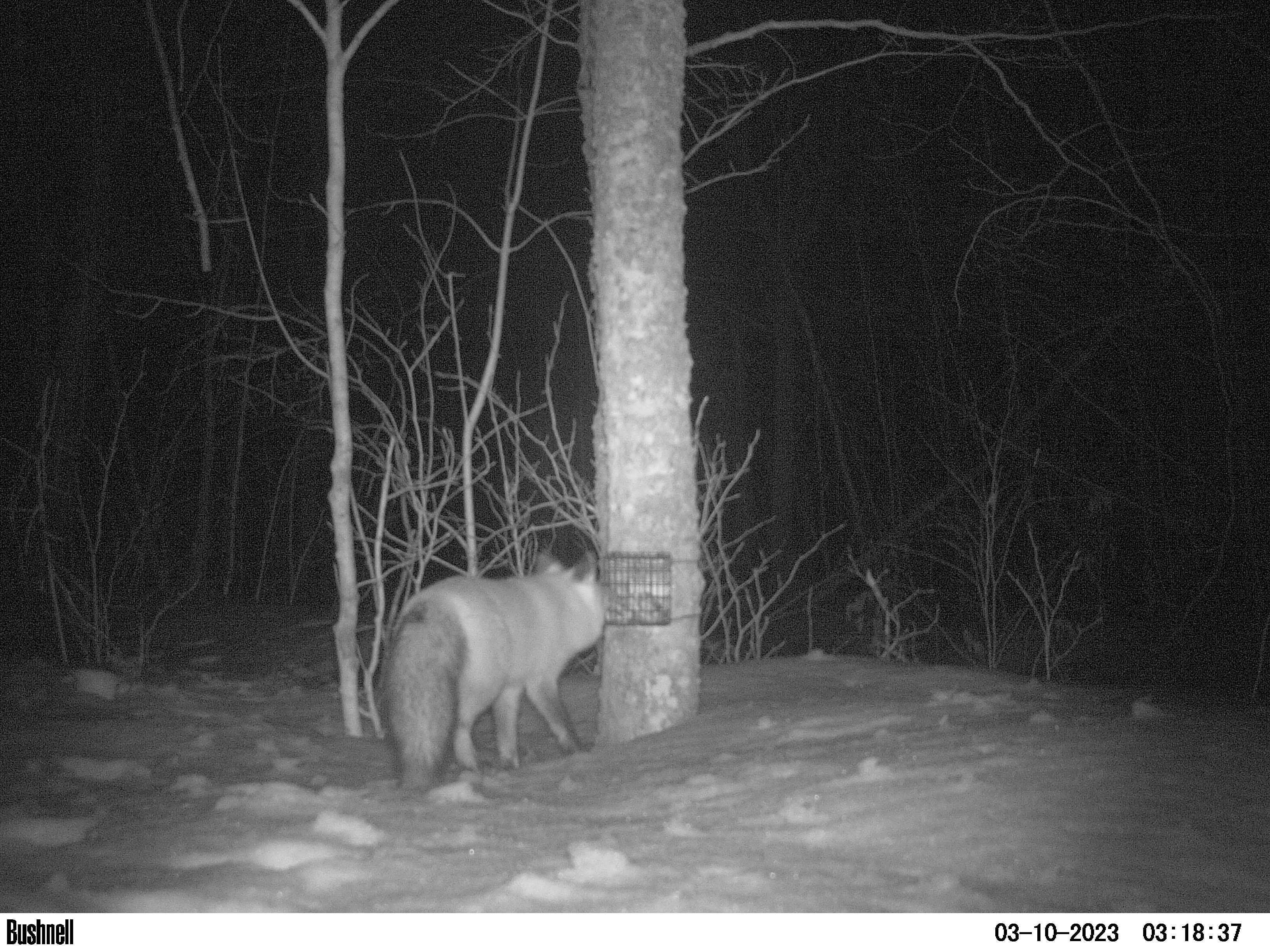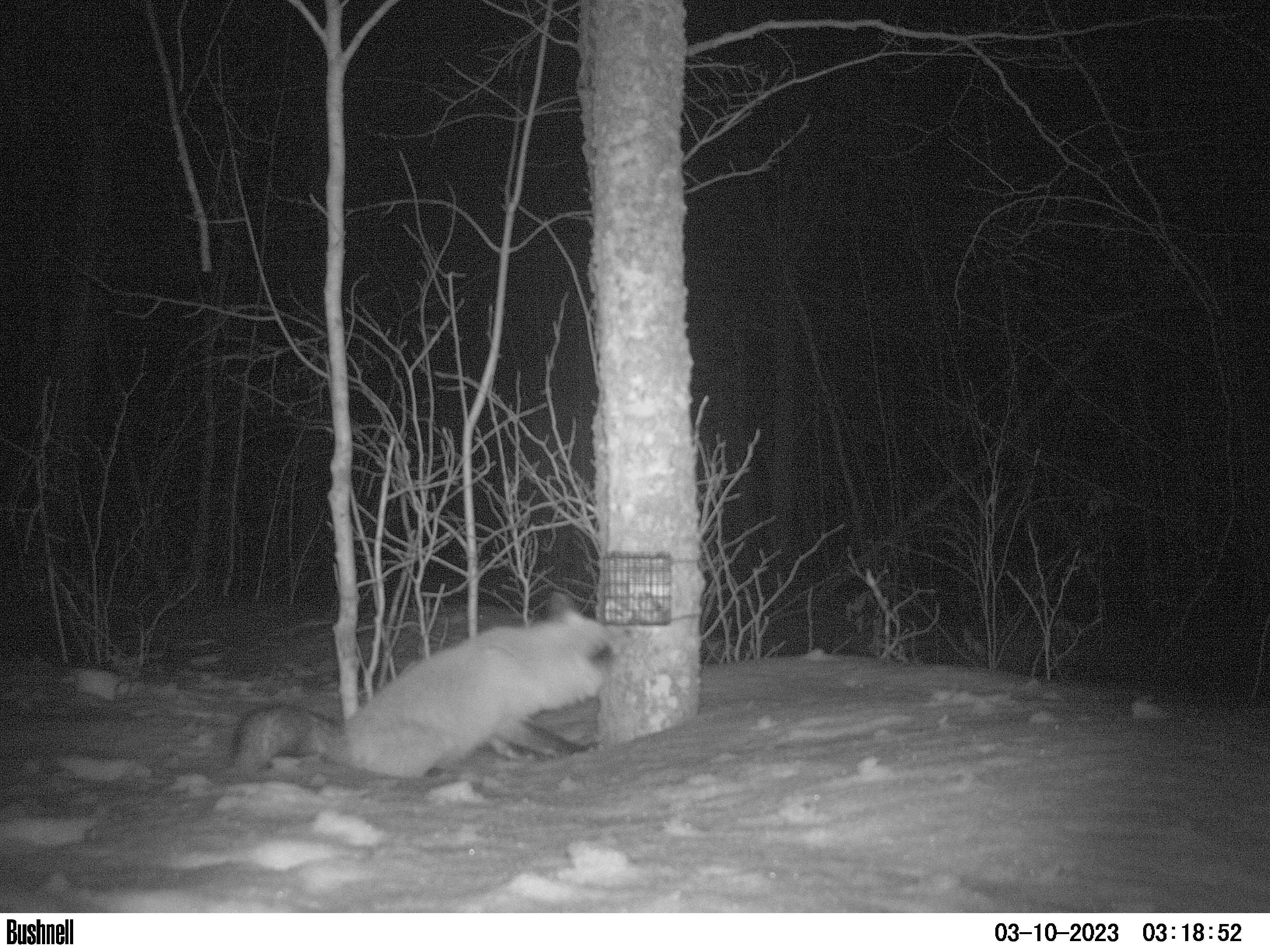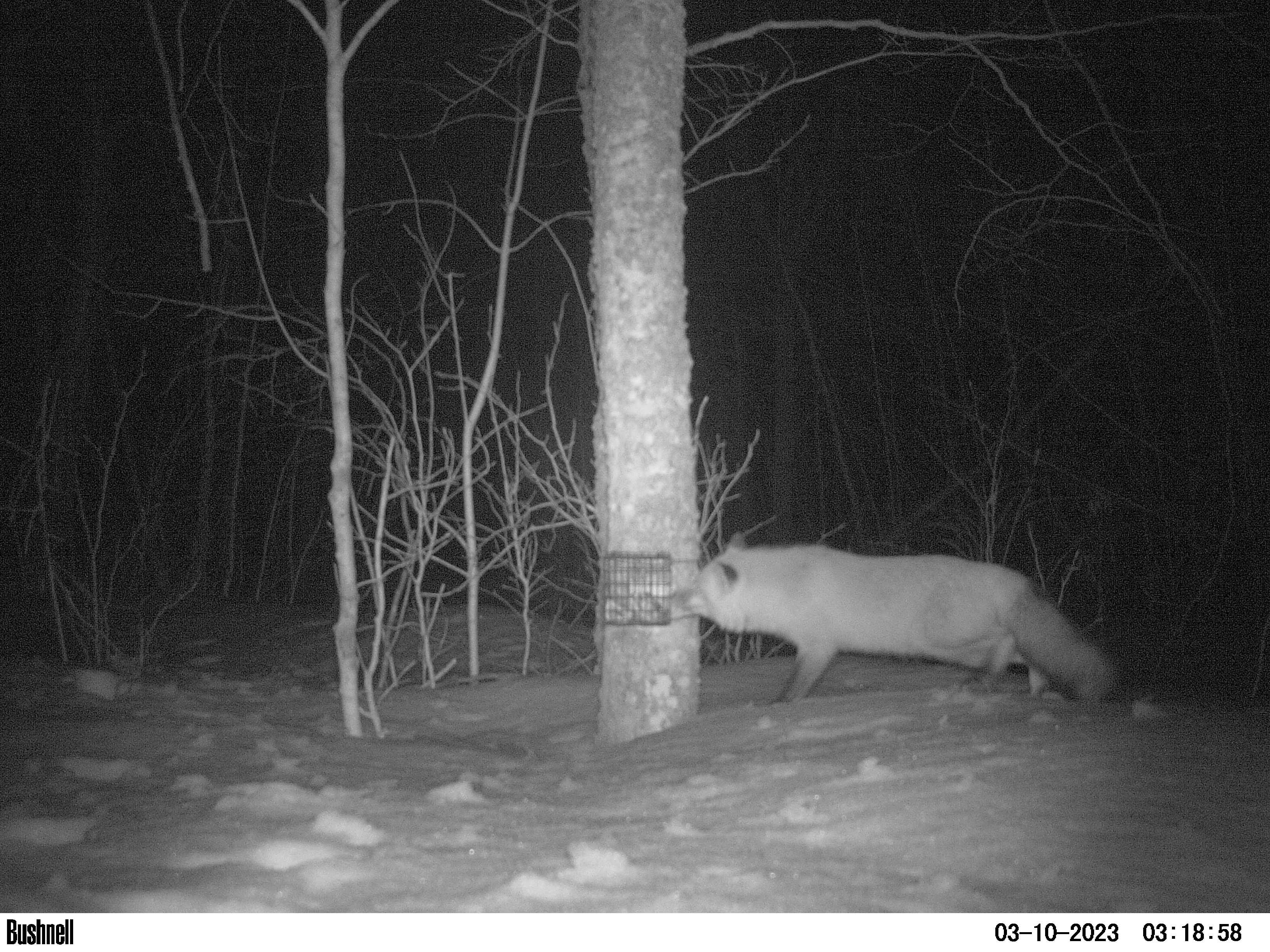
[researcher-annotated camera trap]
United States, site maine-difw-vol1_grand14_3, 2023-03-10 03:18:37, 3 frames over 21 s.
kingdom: Animalia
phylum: Chordata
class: Mammalia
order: Carnivora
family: Canidae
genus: Vulpes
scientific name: Vulpes vulpes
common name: red fox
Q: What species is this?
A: Red fox (Vulpes vulpes).